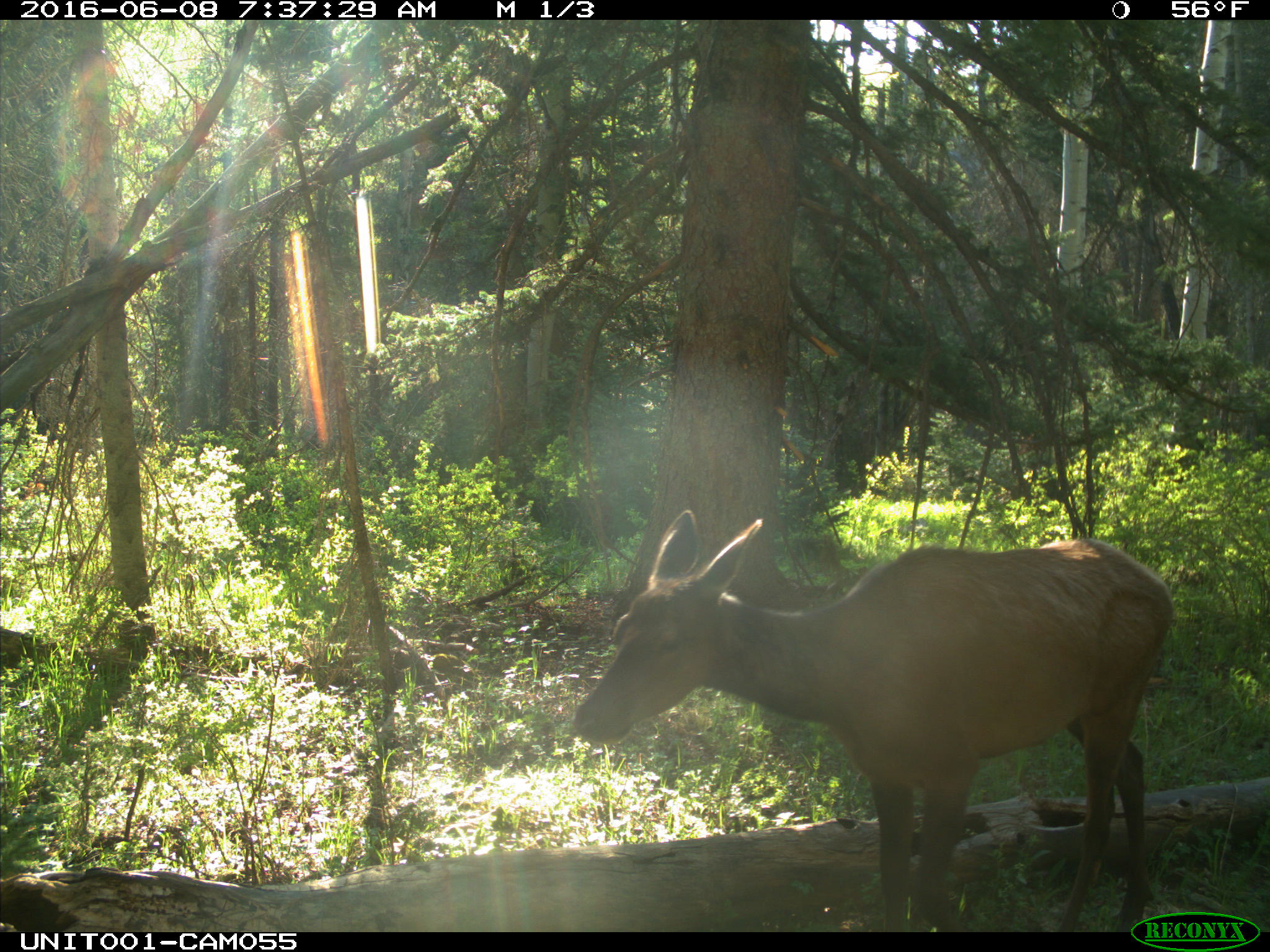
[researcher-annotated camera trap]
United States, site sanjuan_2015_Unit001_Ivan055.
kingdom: Animalia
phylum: Chordata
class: Mammalia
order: Artiodactyla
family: Cervidae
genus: Cervus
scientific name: Cervus elaphus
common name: red deer